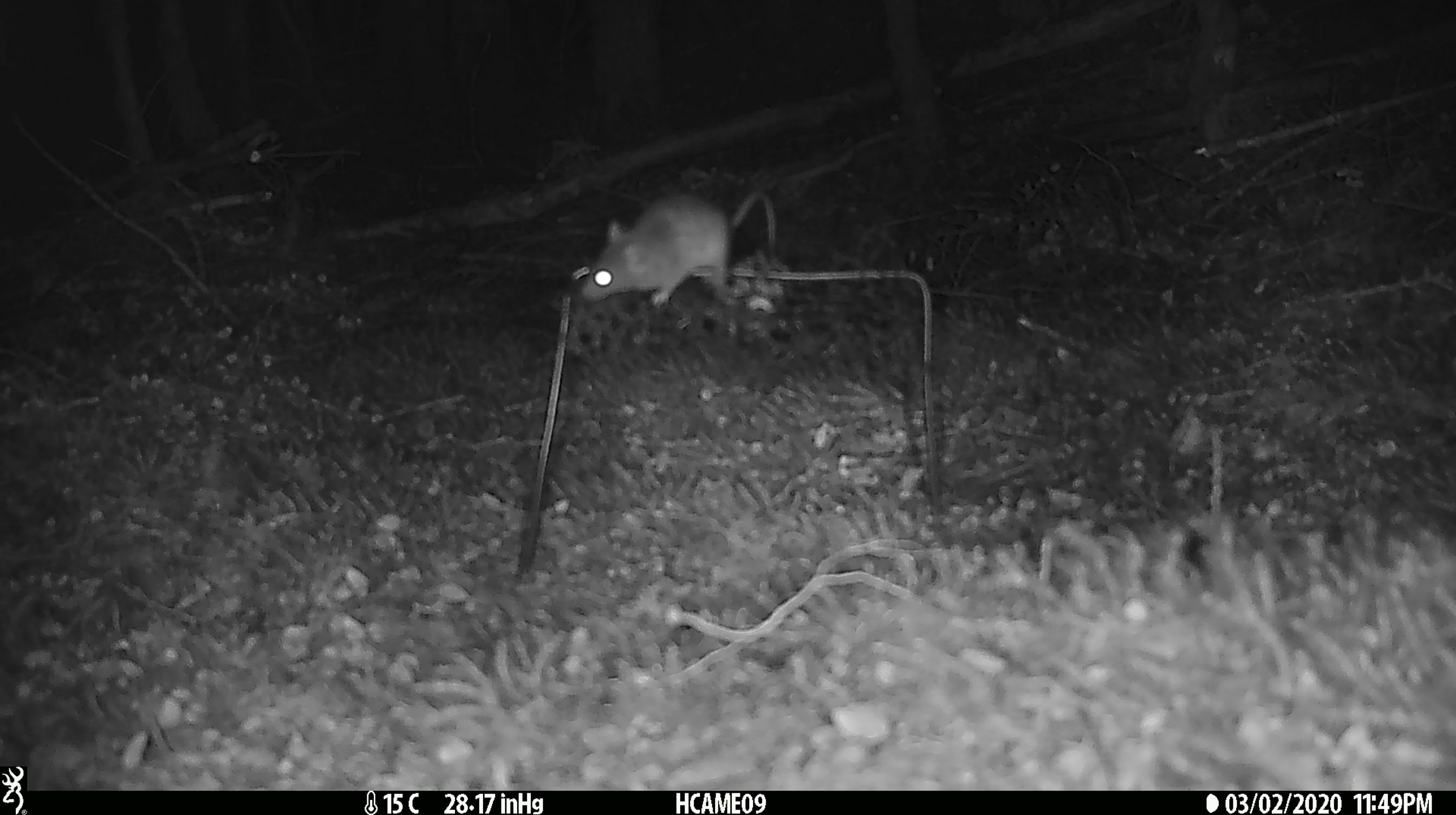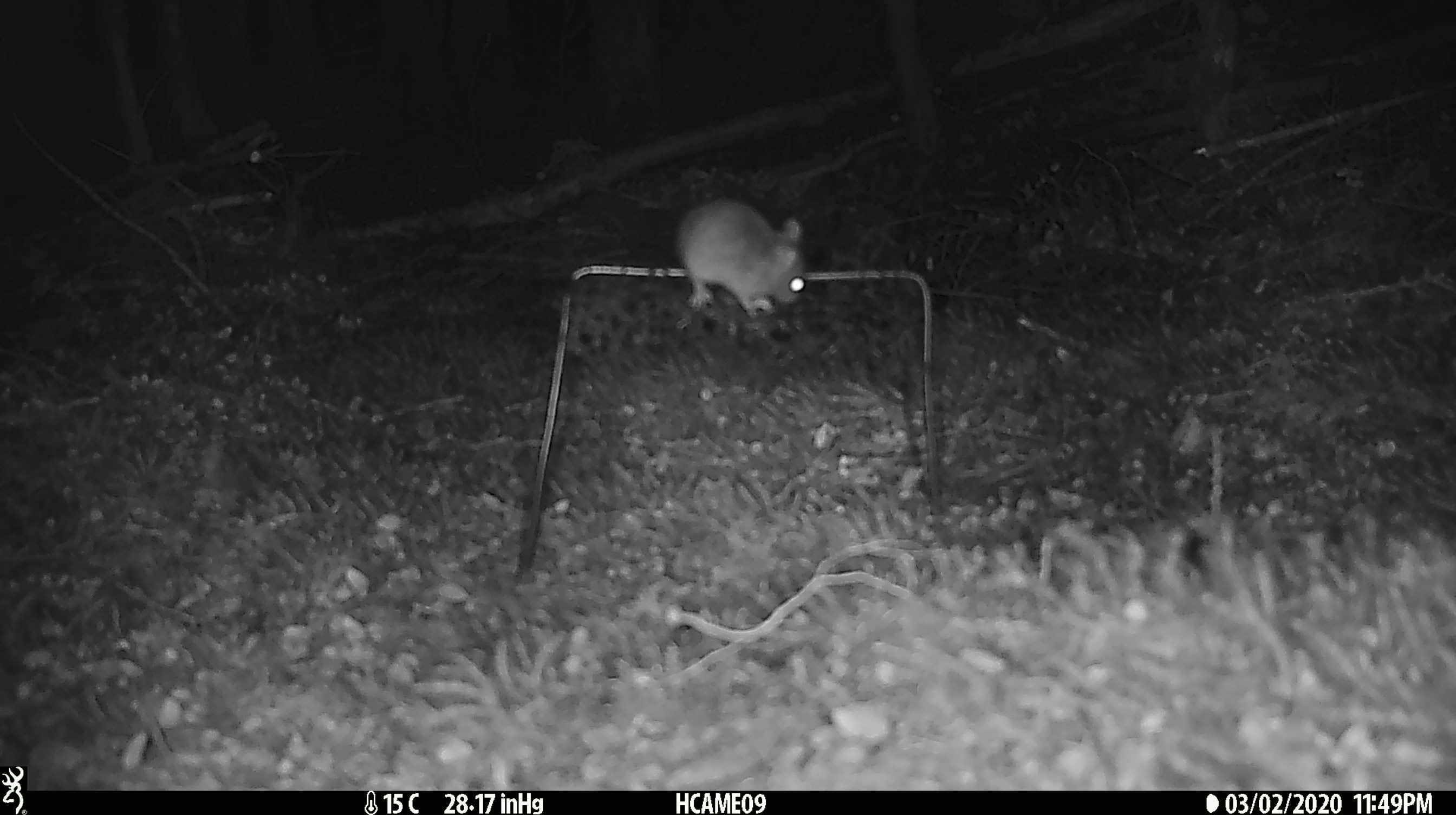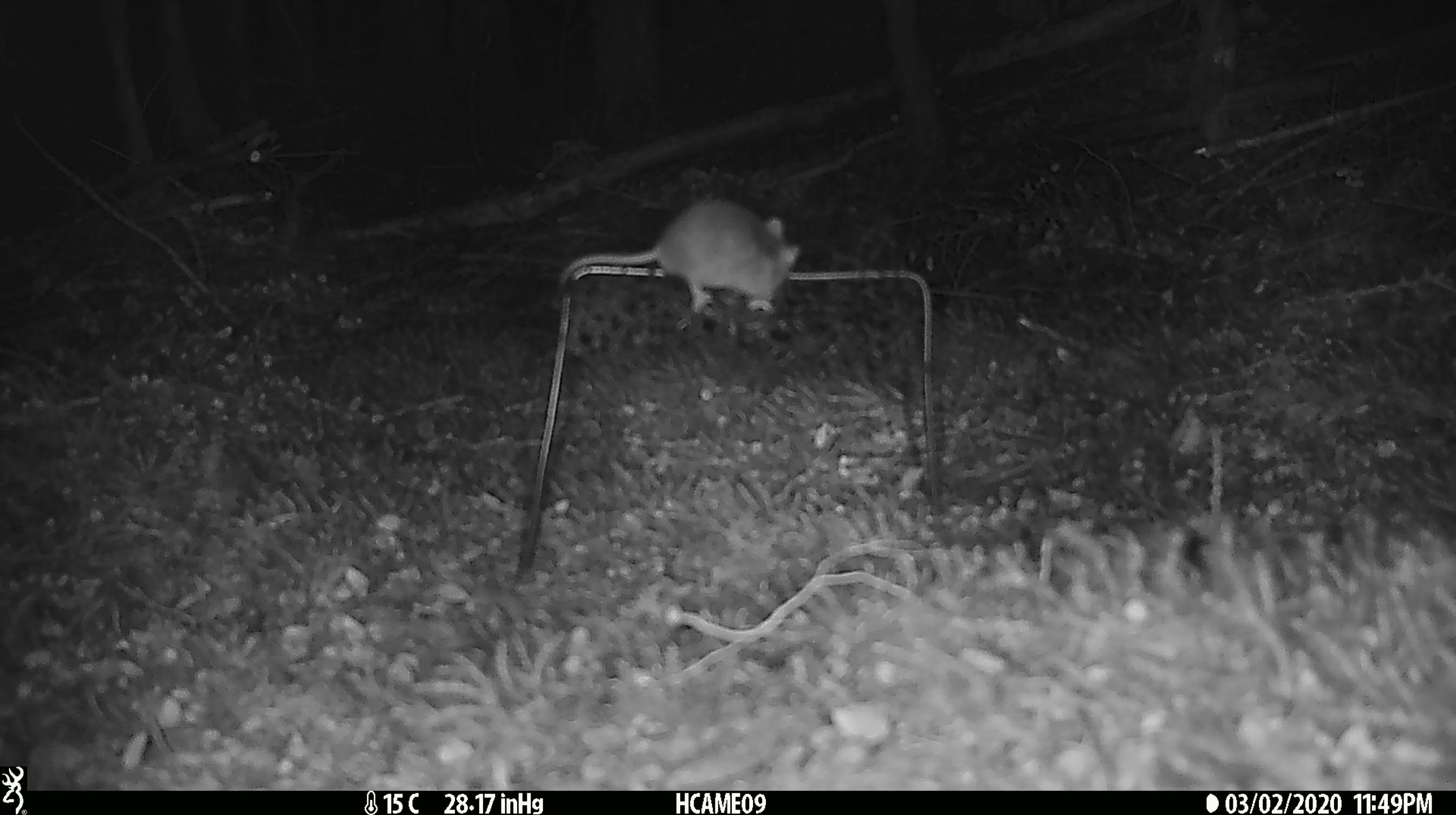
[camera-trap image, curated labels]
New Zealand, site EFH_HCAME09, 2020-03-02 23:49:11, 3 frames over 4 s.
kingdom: Animalia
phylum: Chordata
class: Mammalia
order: Rodentia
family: Muridae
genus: Mus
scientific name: Mus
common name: mouse